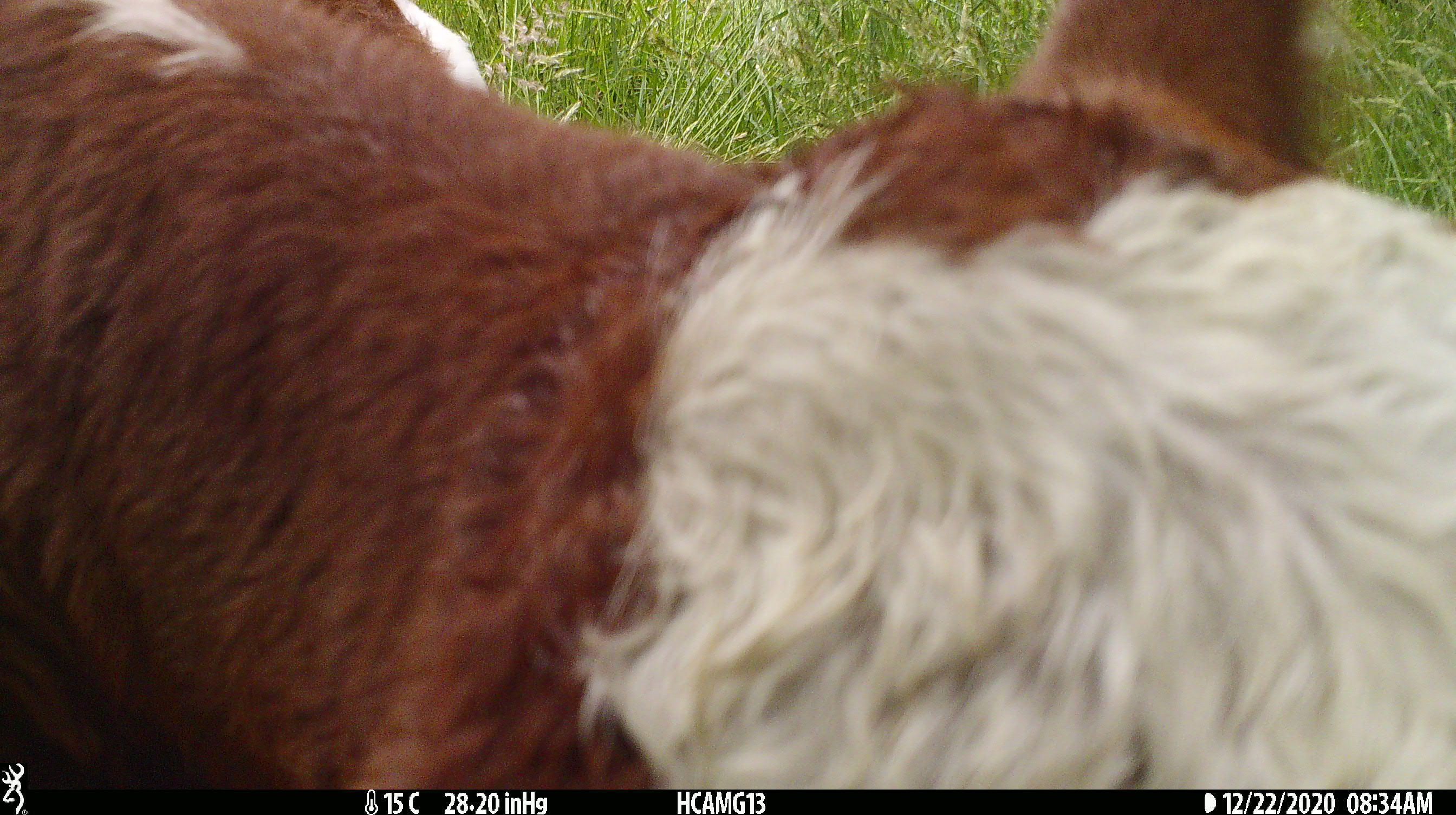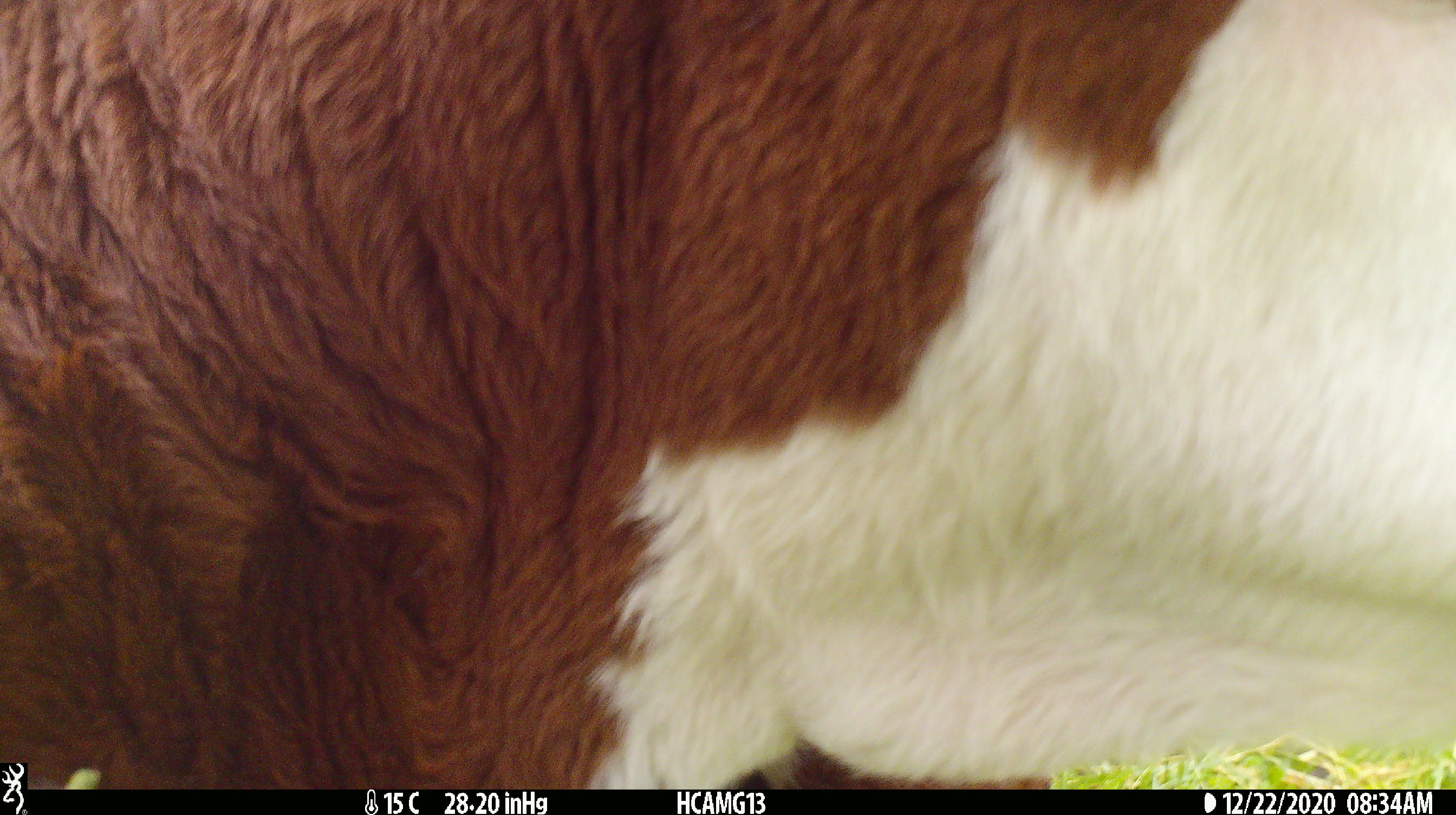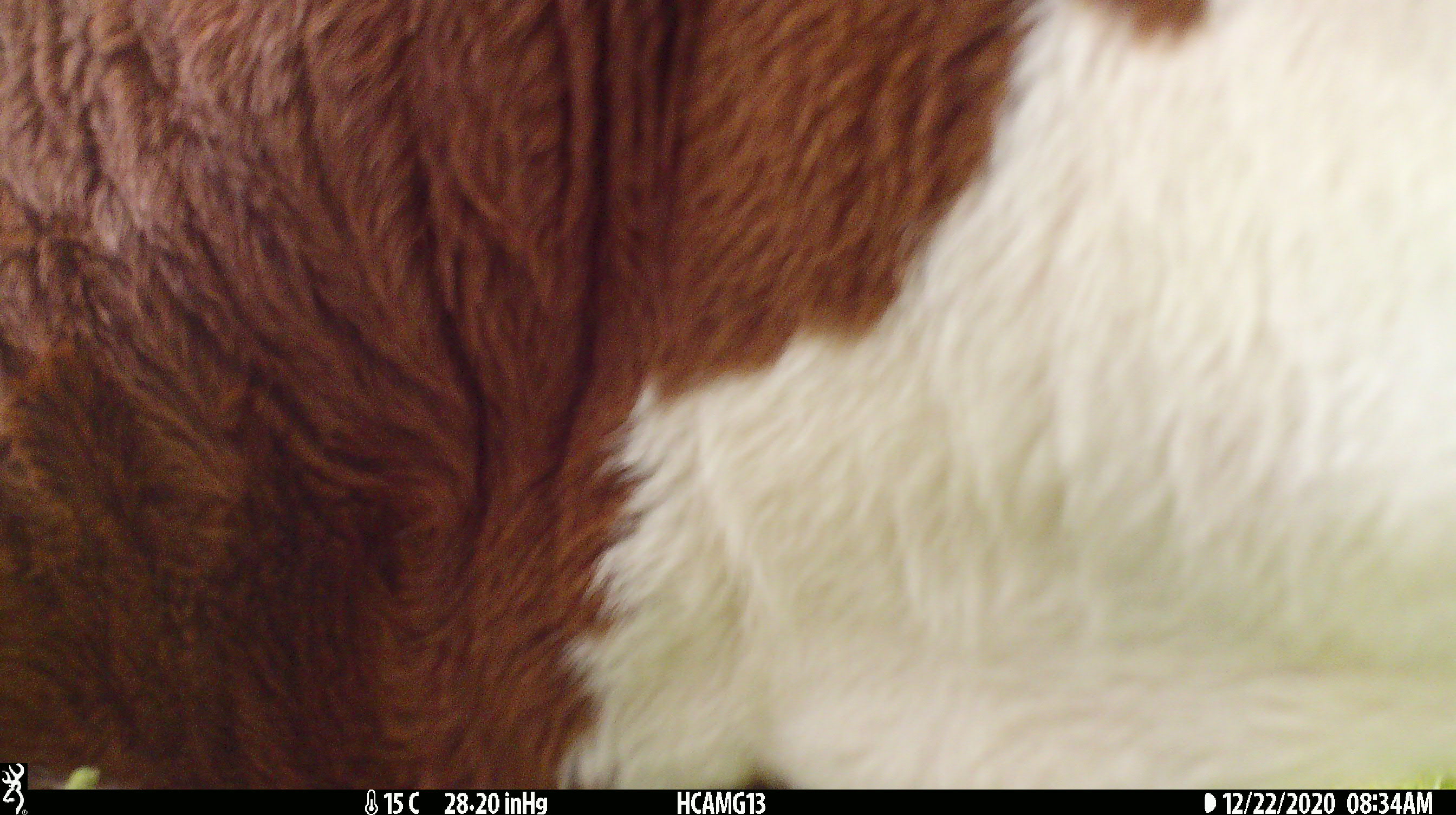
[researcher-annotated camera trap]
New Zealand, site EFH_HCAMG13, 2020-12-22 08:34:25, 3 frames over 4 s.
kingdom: Animalia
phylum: Chordata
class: Mammalia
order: Artiodactyla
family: Bovidae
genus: Bos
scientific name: Bos taurus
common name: domestic cow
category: cow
Cow (domestic cow) (Bos taurus).